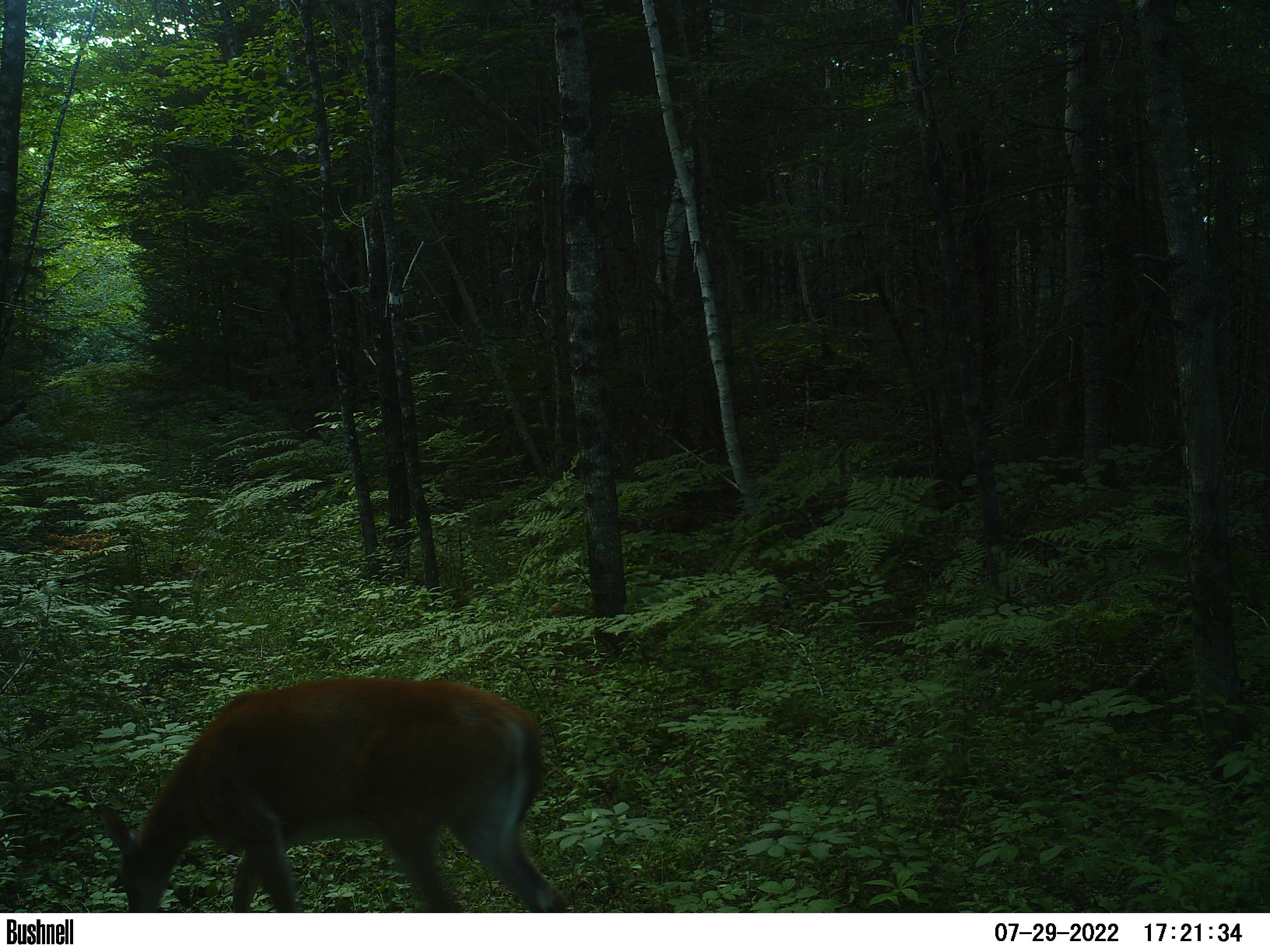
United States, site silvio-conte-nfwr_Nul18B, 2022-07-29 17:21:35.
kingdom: Animalia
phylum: Chordata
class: Mammalia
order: Artiodactyla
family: Cervidae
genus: Odocoileus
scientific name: Odocoileus virginianus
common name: white-tailed deer